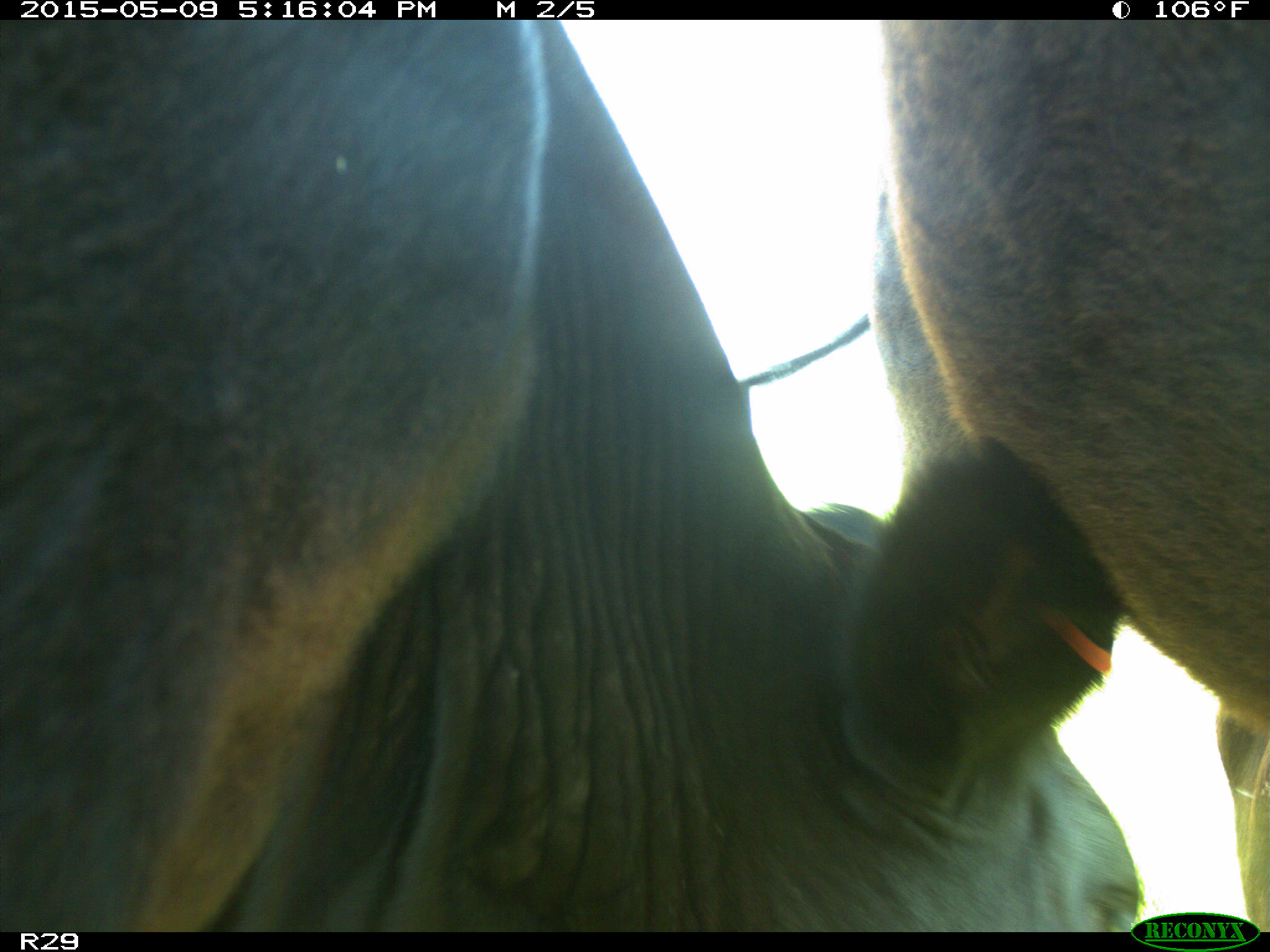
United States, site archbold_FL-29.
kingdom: Animalia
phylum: Chordata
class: Mammalia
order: Artiodactyla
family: Bovidae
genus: Bos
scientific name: Bos taurus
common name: domestic cow